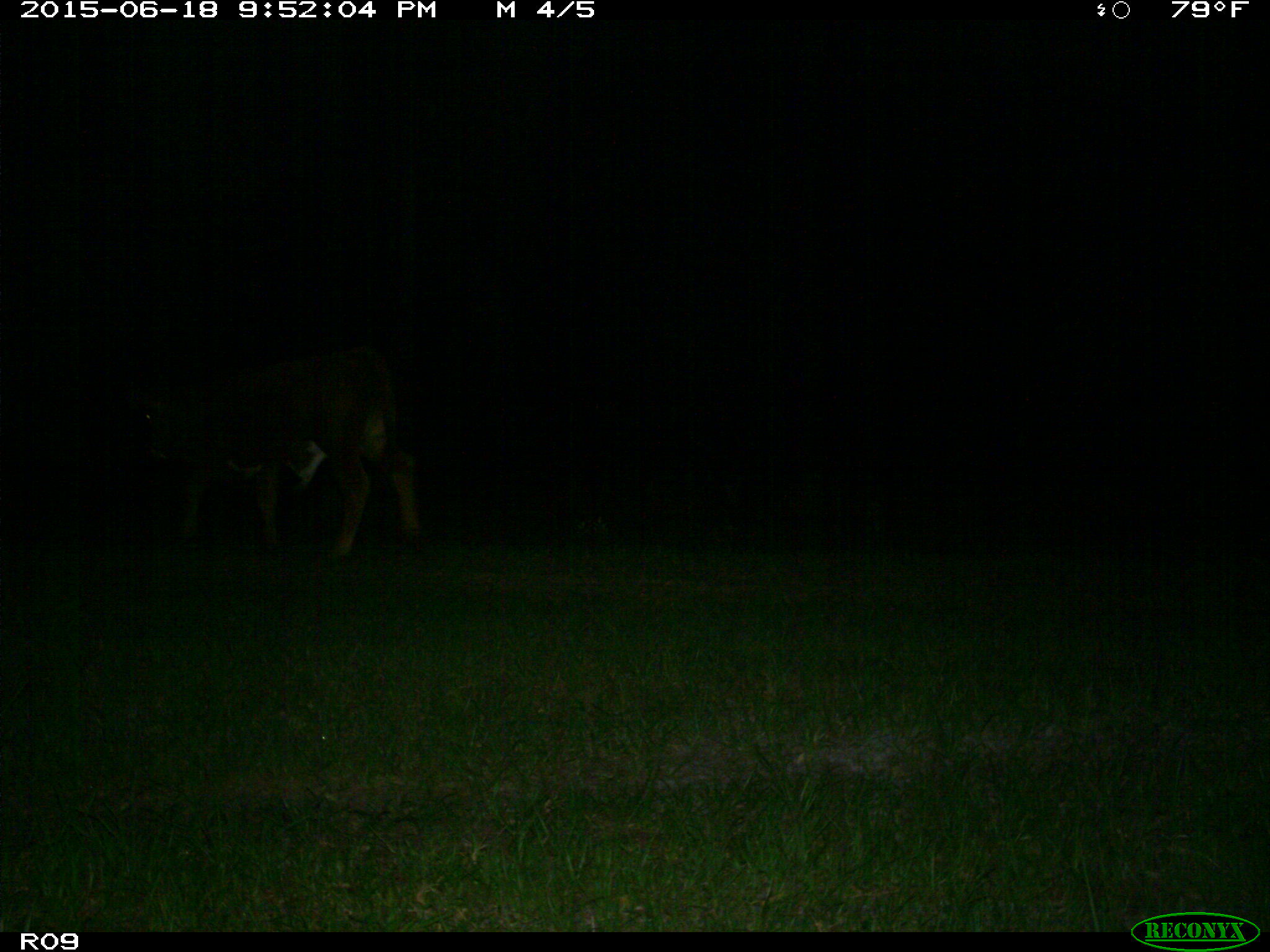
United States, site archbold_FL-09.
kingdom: Animalia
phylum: Chordata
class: Mammalia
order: Artiodactyla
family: Bovidae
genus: Bos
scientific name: Bos taurus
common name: domestic cow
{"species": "Bos taurus (domestic cow)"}